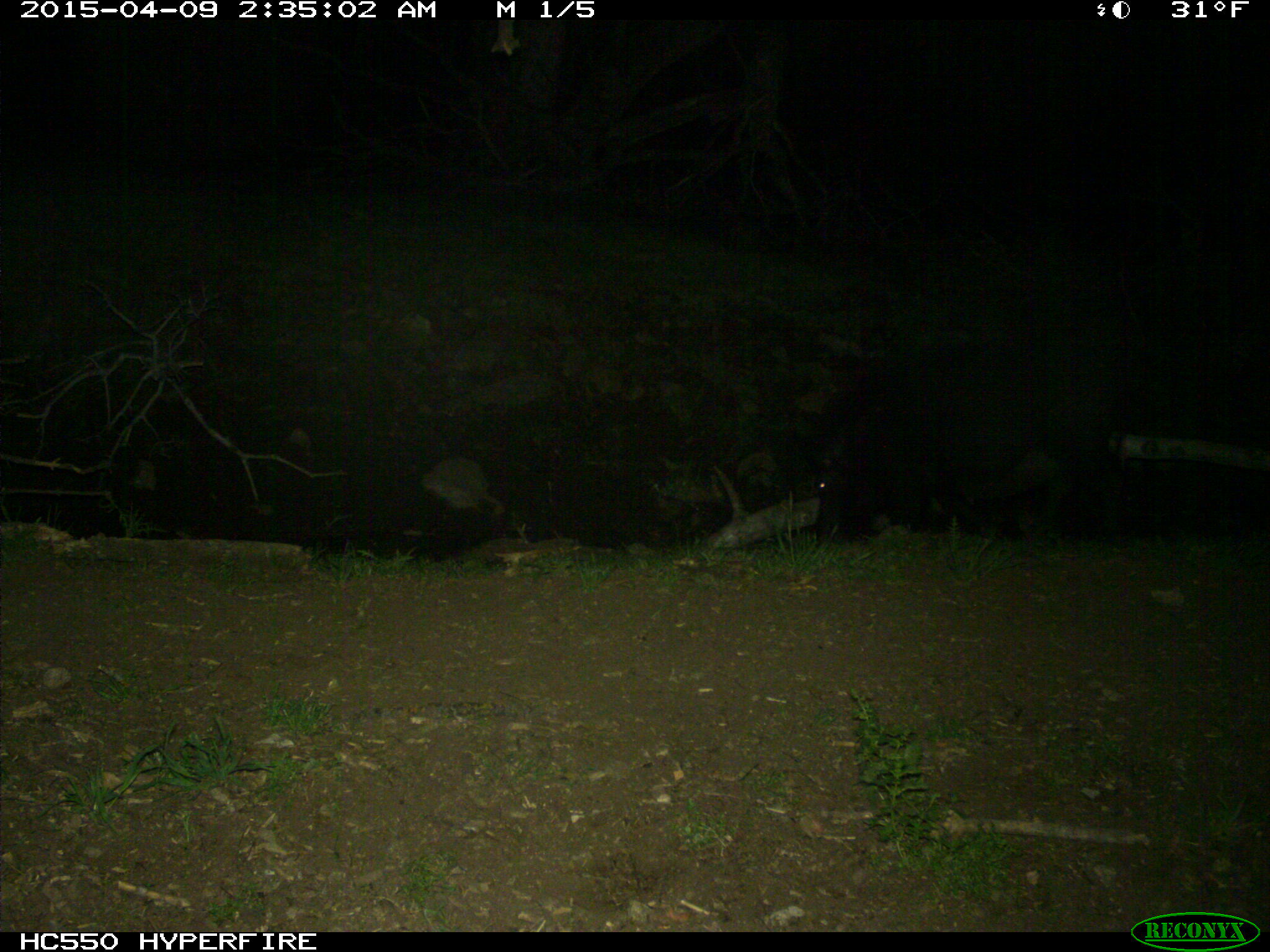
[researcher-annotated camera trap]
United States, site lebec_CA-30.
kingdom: Animalia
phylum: Chordata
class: Mammalia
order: Artiodactyla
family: Suidae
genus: Sus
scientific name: Sus scrofa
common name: wild boar